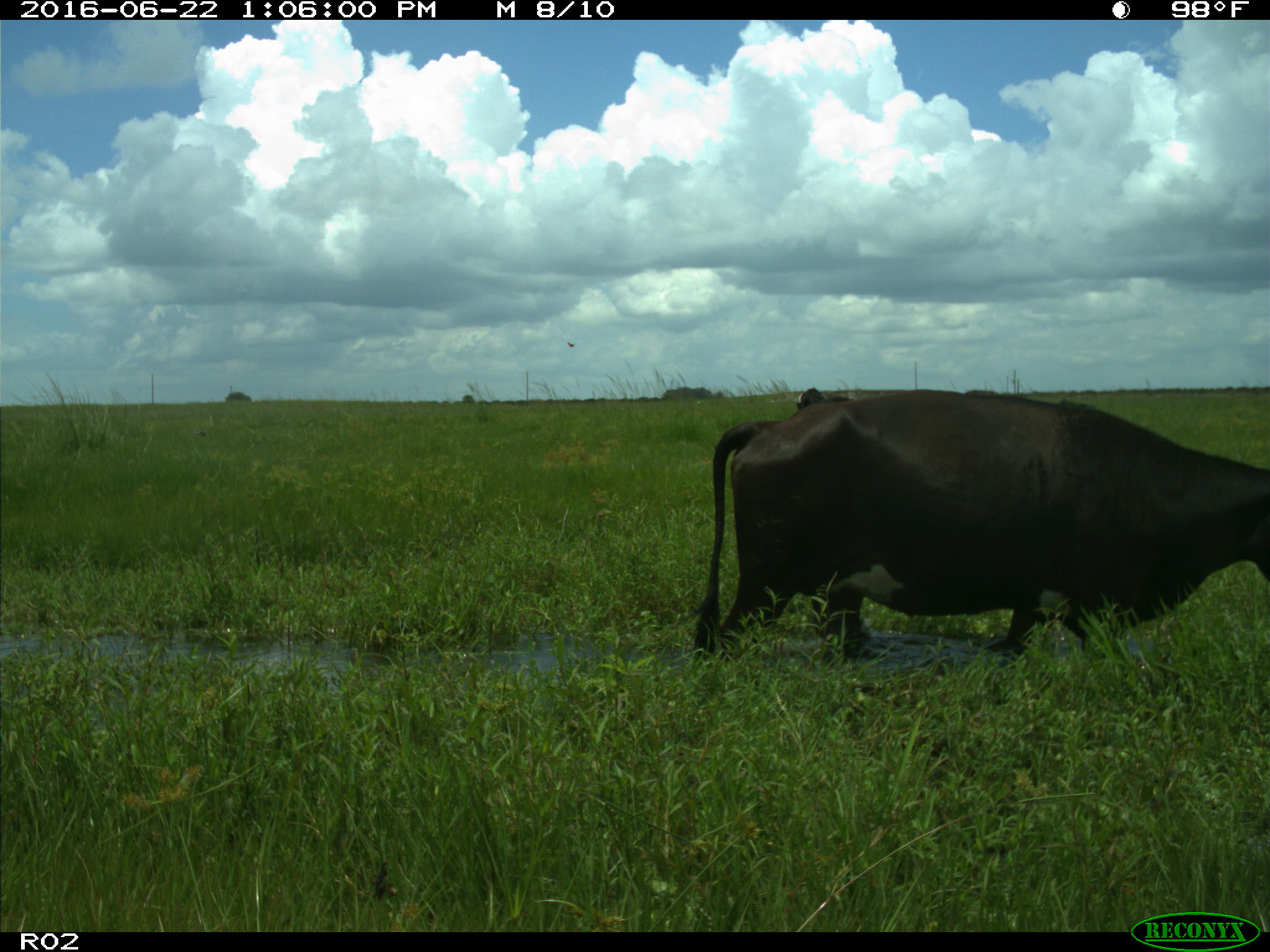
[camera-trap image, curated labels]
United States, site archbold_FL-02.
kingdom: Animalia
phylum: Chordata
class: Mammalia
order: Artiodactyla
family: Bovidae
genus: Bos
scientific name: Bos taurus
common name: domestic cow